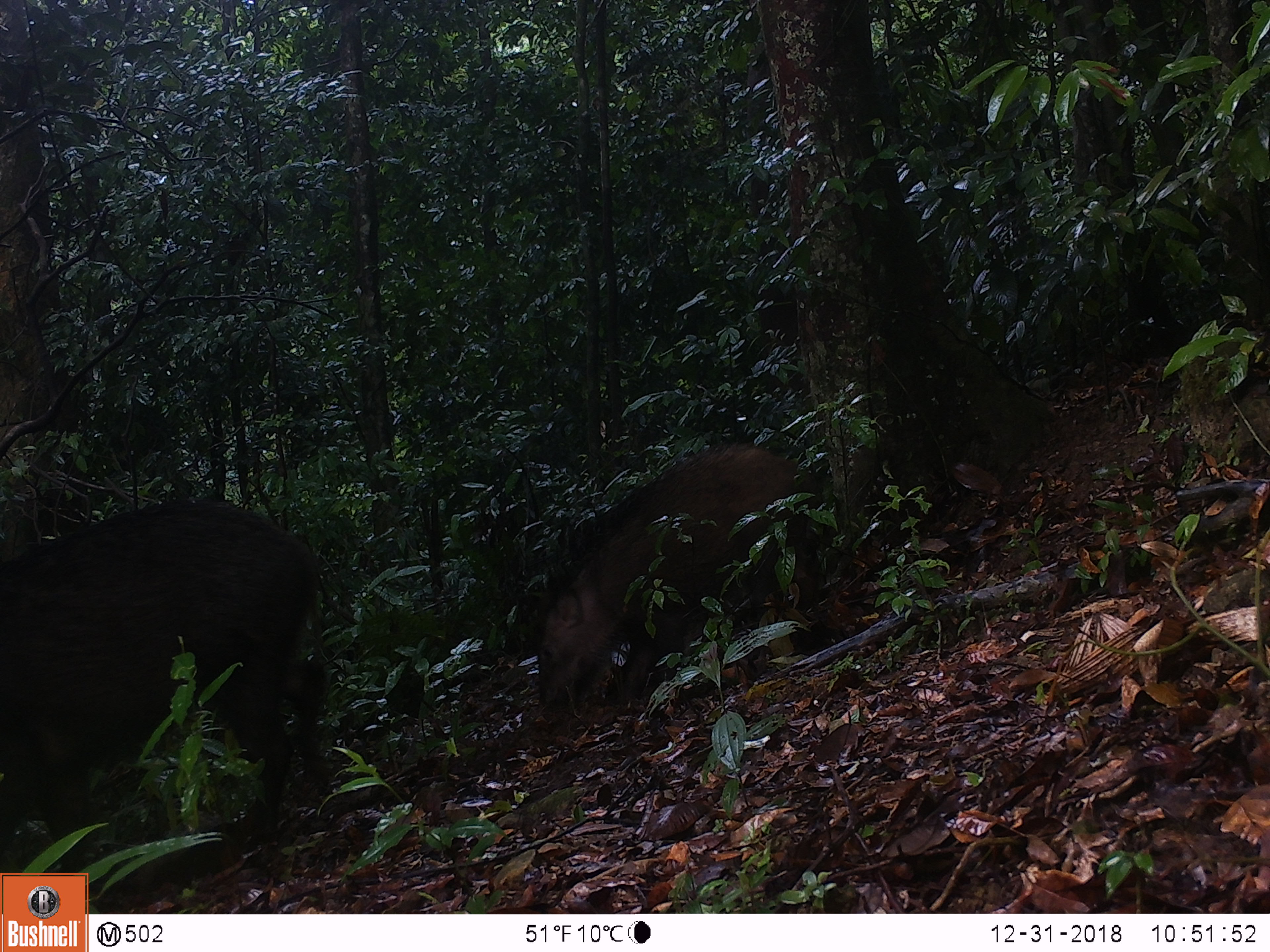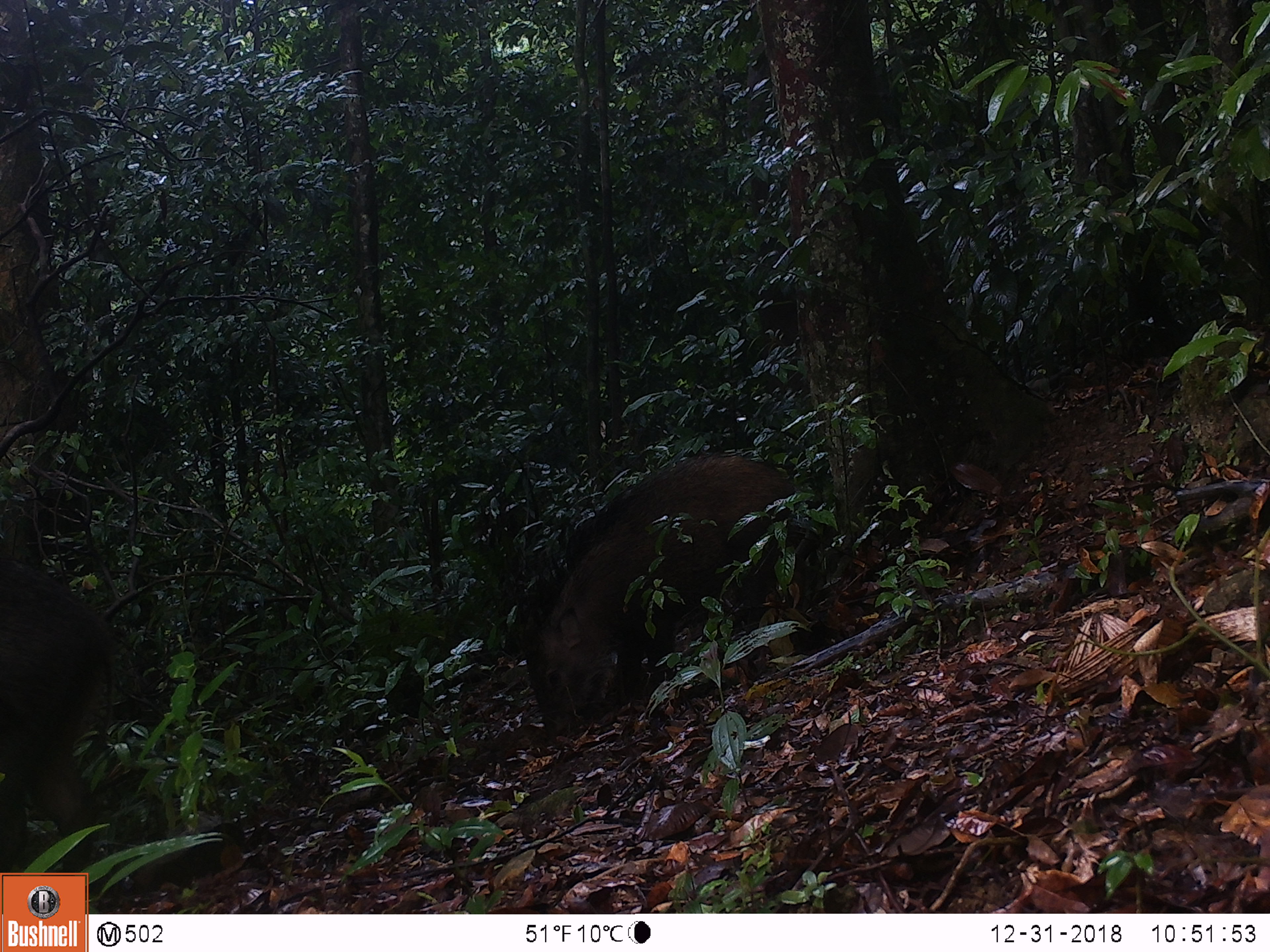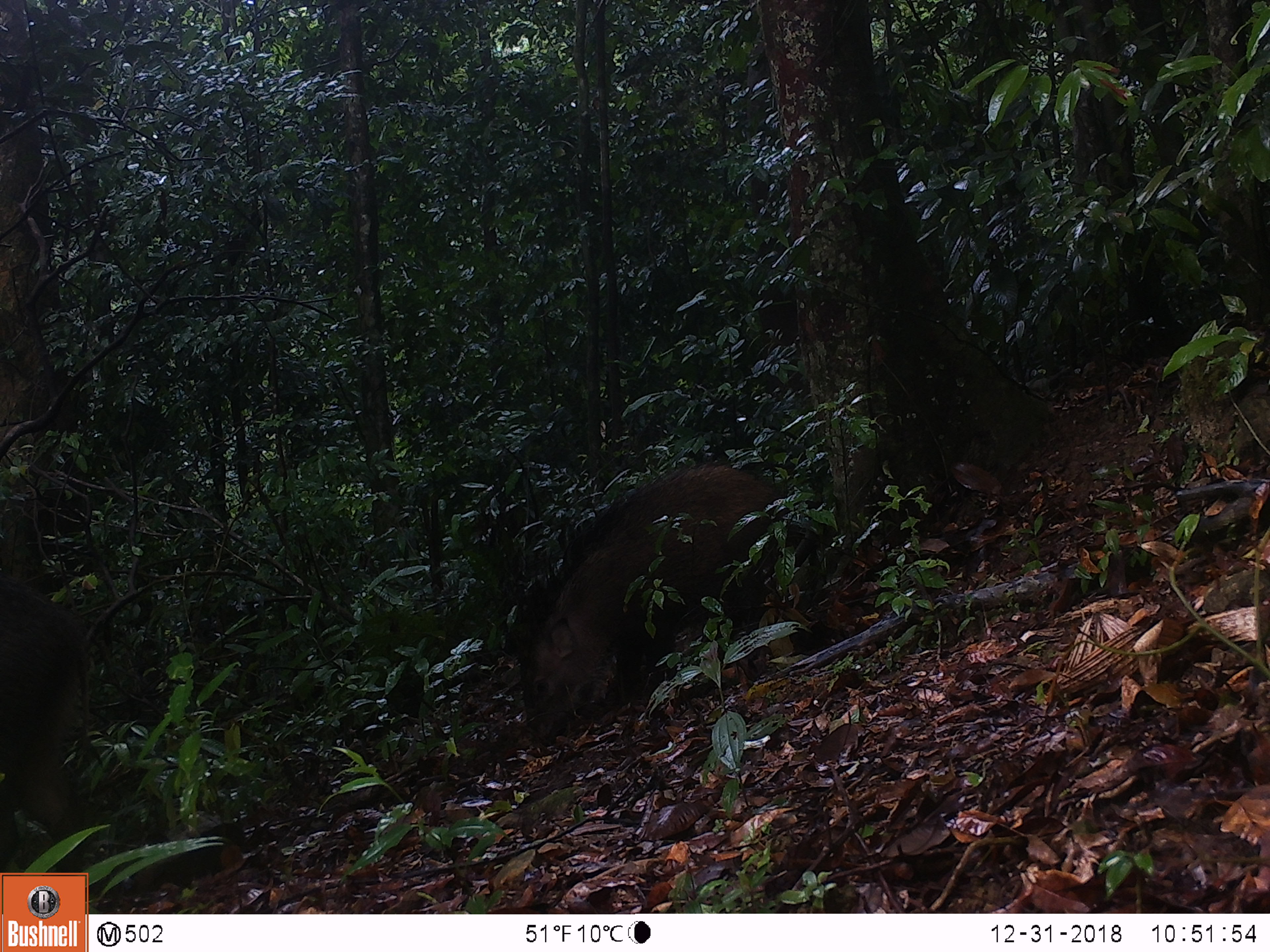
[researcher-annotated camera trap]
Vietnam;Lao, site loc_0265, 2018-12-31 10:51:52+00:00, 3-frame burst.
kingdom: Animalia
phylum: Chordata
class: Mammalia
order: Artiodactyla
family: Suidae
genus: Sus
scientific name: Sus scrofa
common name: eurasian wild pig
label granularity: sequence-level